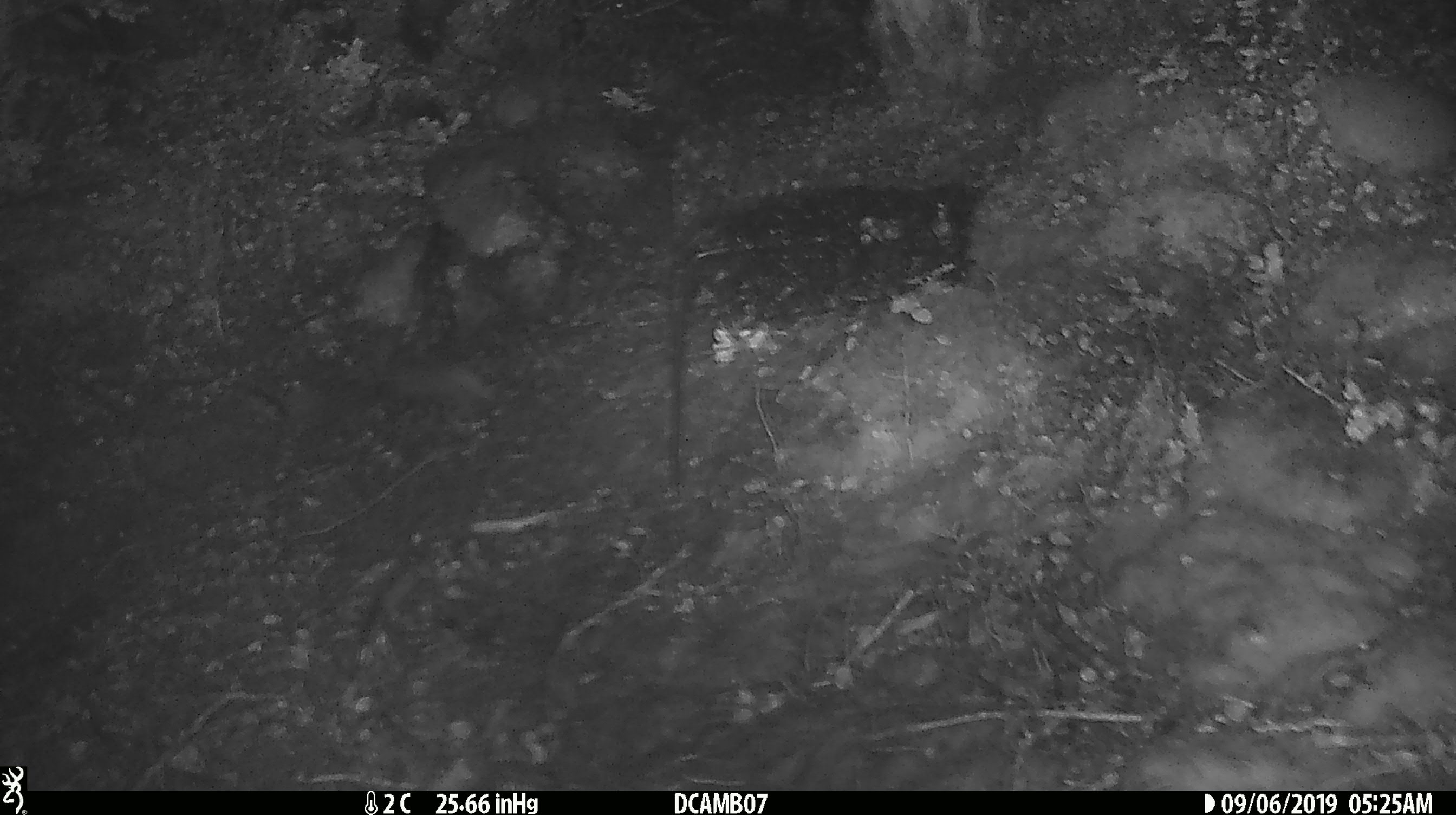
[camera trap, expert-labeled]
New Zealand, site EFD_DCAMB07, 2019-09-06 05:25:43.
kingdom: Animalia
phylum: Chordata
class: Mammalia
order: Rodentia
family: Muridae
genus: Mus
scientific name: Mus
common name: mouse